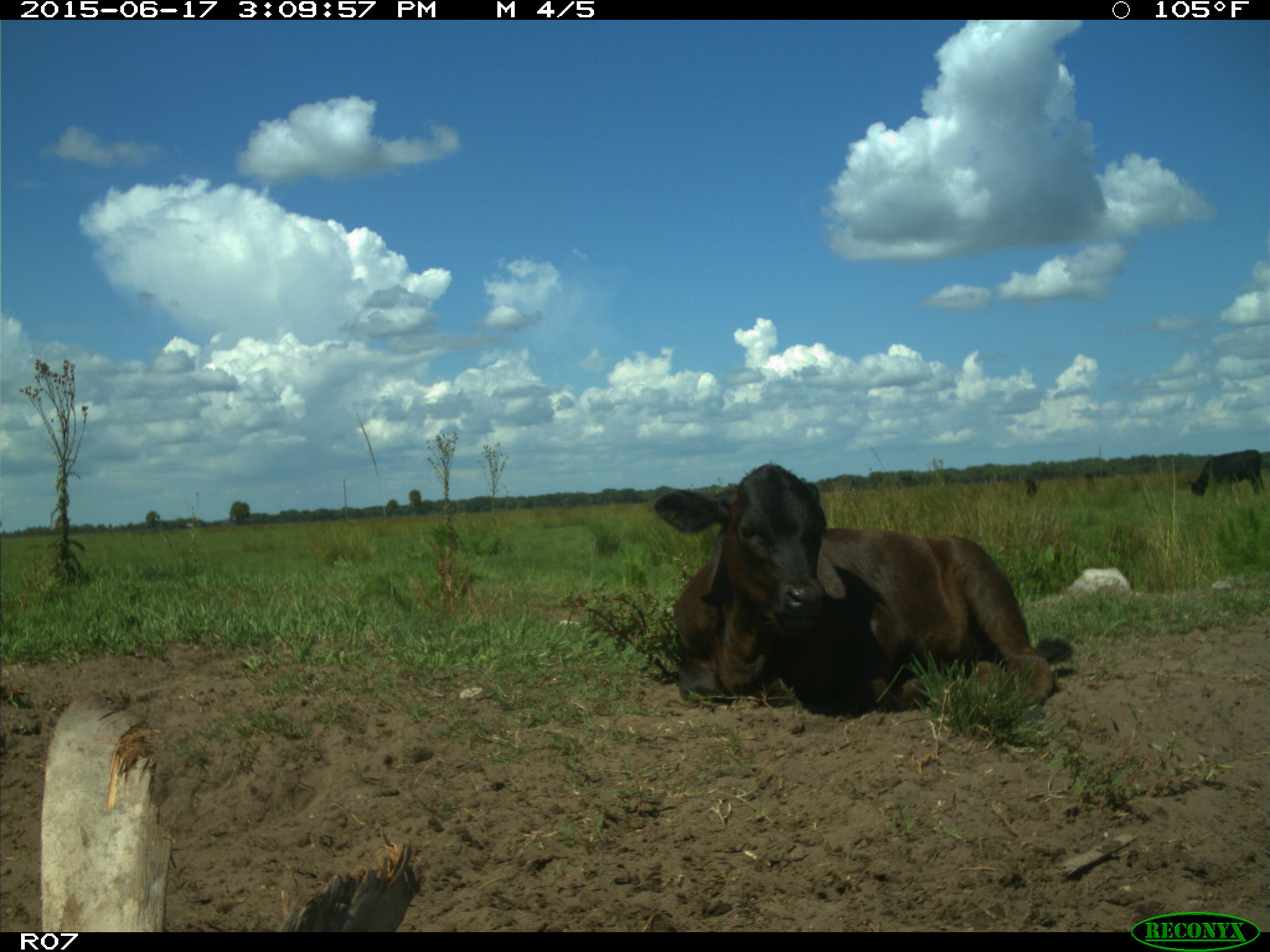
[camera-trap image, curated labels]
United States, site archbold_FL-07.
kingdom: Animalia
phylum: Chordata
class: Mammalia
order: Artiodactyla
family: Bovidae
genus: Bos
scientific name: Bos taurus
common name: domestic cow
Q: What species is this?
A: Bos taurus (domestic cow).